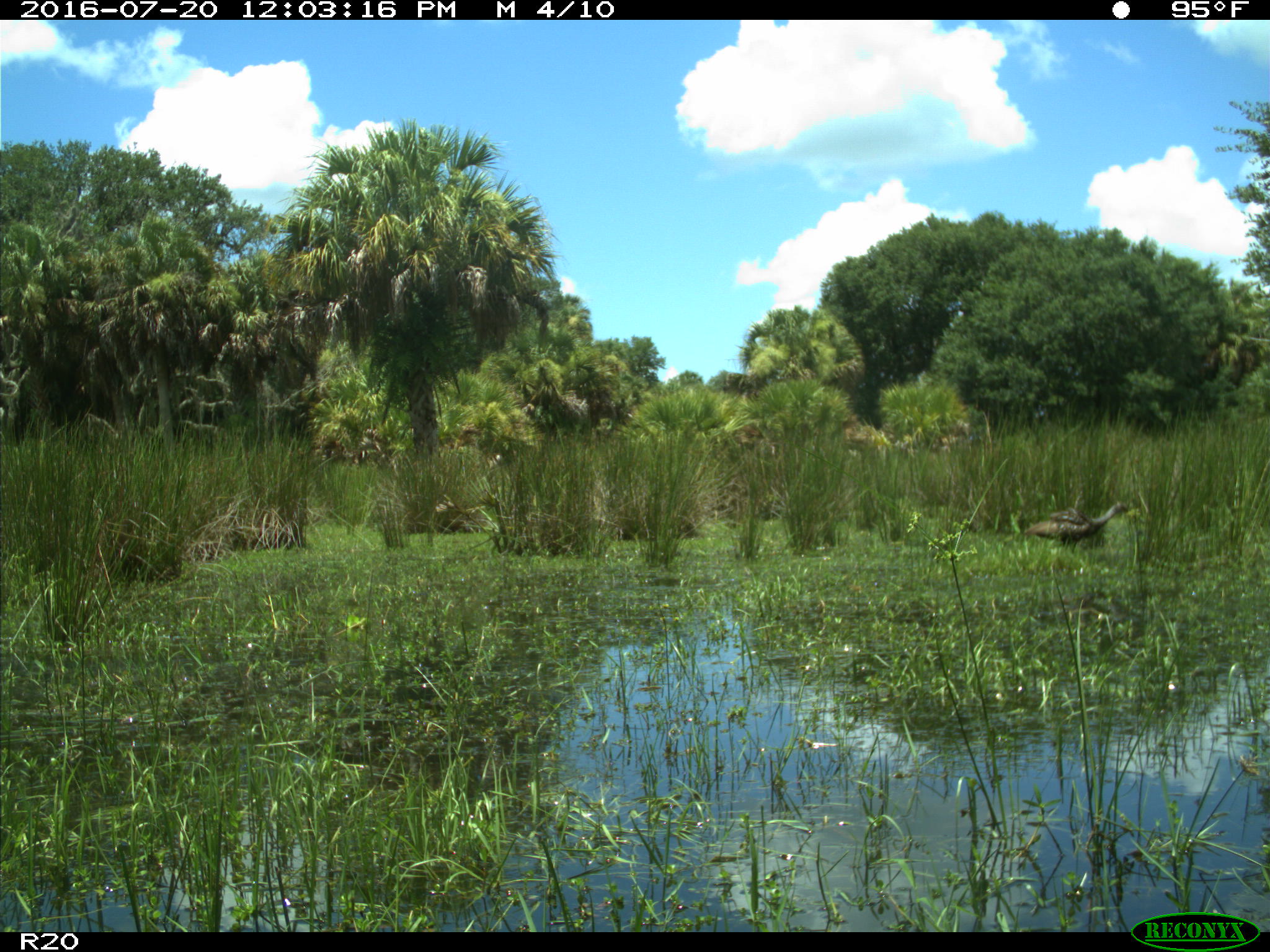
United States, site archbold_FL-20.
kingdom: Animalia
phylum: Chordata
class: Aves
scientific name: Aves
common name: birds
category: unidentified bird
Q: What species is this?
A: Unidentified bird (birds) (Aves).